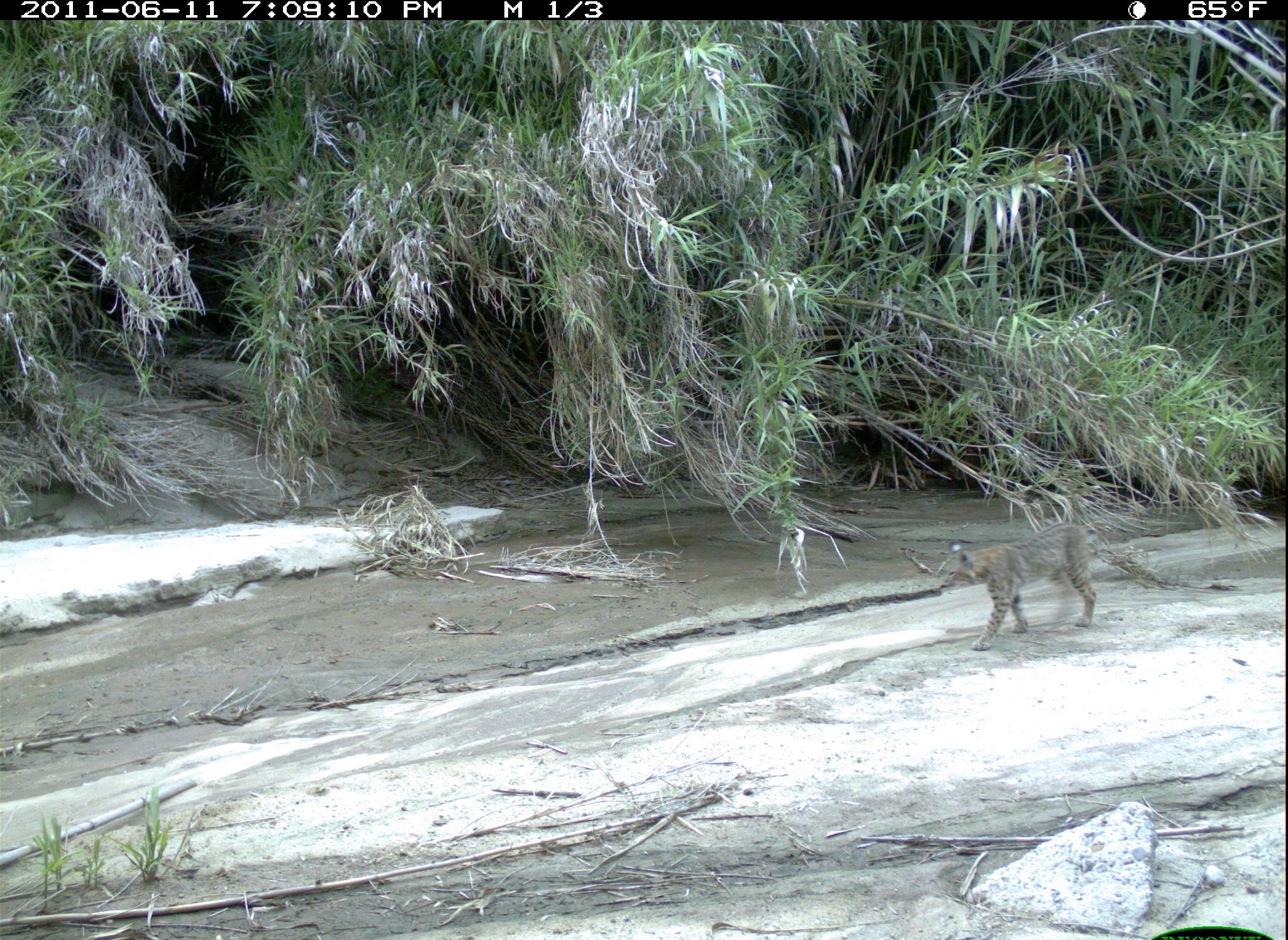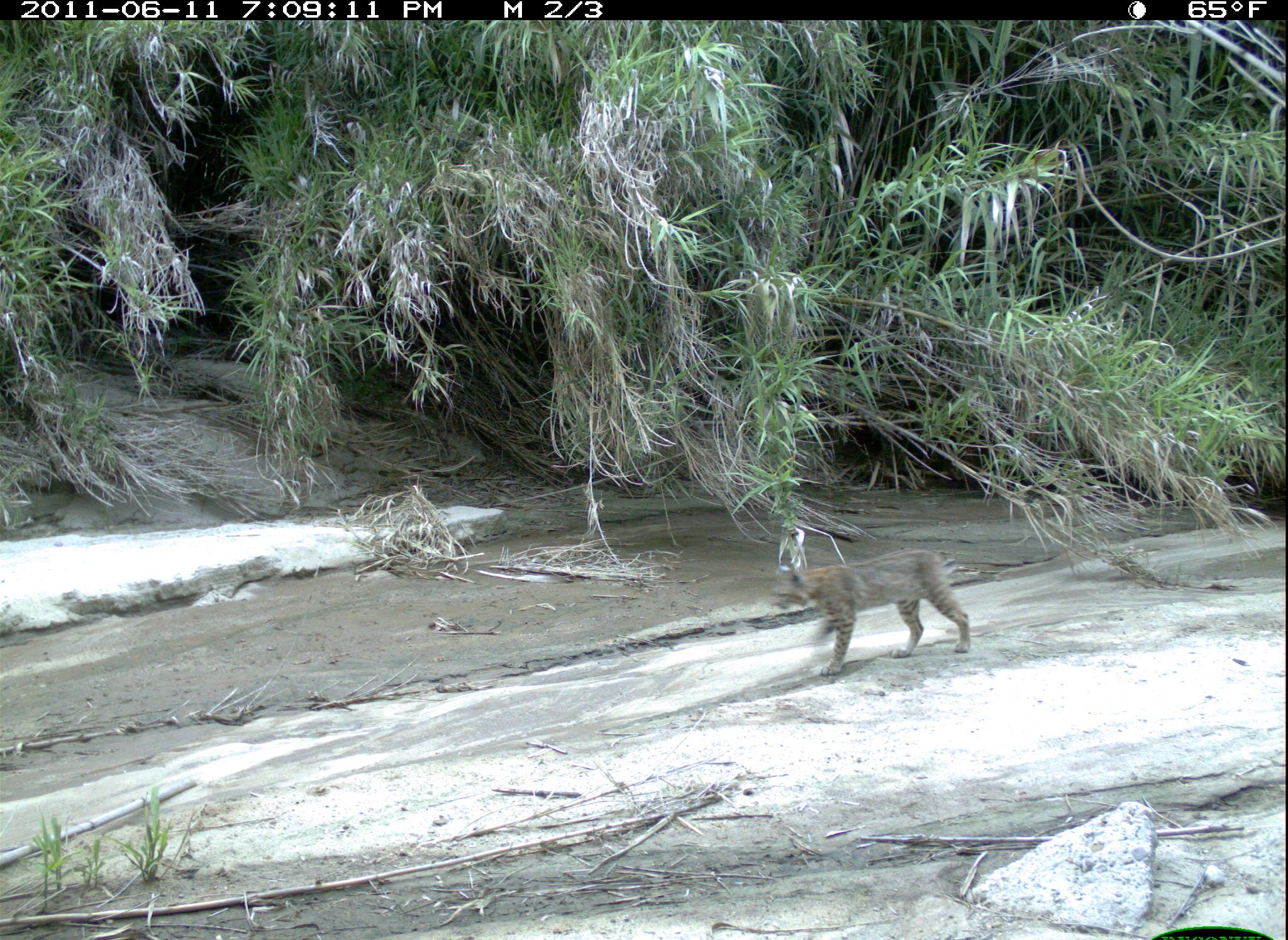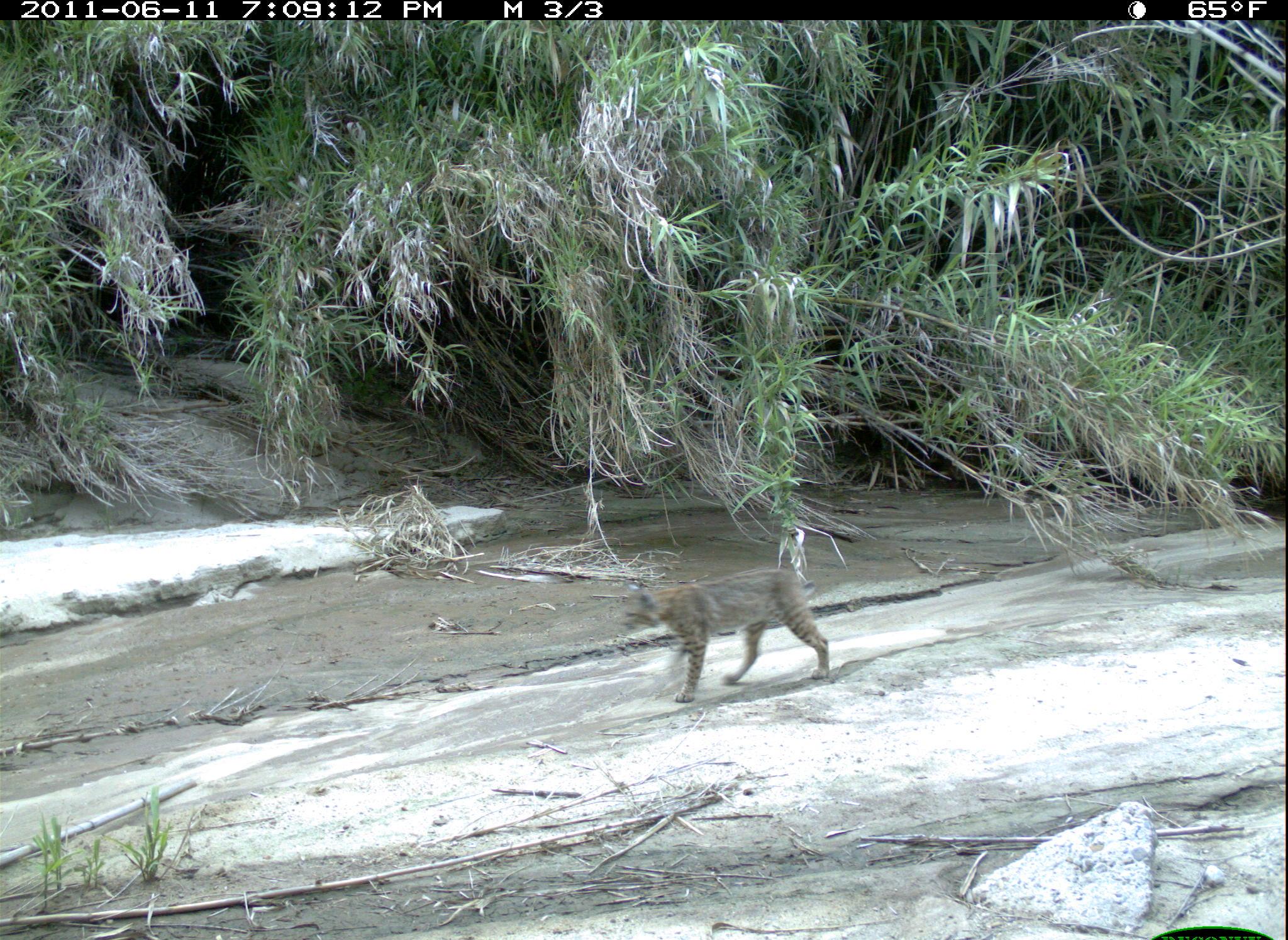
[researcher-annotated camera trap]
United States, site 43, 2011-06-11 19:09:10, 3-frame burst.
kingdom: Animalia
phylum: Chordata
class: Mammalia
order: Carnivora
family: Felidae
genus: Lynx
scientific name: Lynx rufus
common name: bobcat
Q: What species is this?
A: Bobcat (Lynx rufus).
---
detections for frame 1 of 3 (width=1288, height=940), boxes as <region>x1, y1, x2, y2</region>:
bobcat: <region>919, 504, 1117, 665</region>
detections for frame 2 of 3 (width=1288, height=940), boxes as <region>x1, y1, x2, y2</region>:
bobcat: <region>762, 538, 987, 683</region>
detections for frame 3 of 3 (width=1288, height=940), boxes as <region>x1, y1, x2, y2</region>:
bobcat: <region>615, 549, 839, 705</region>